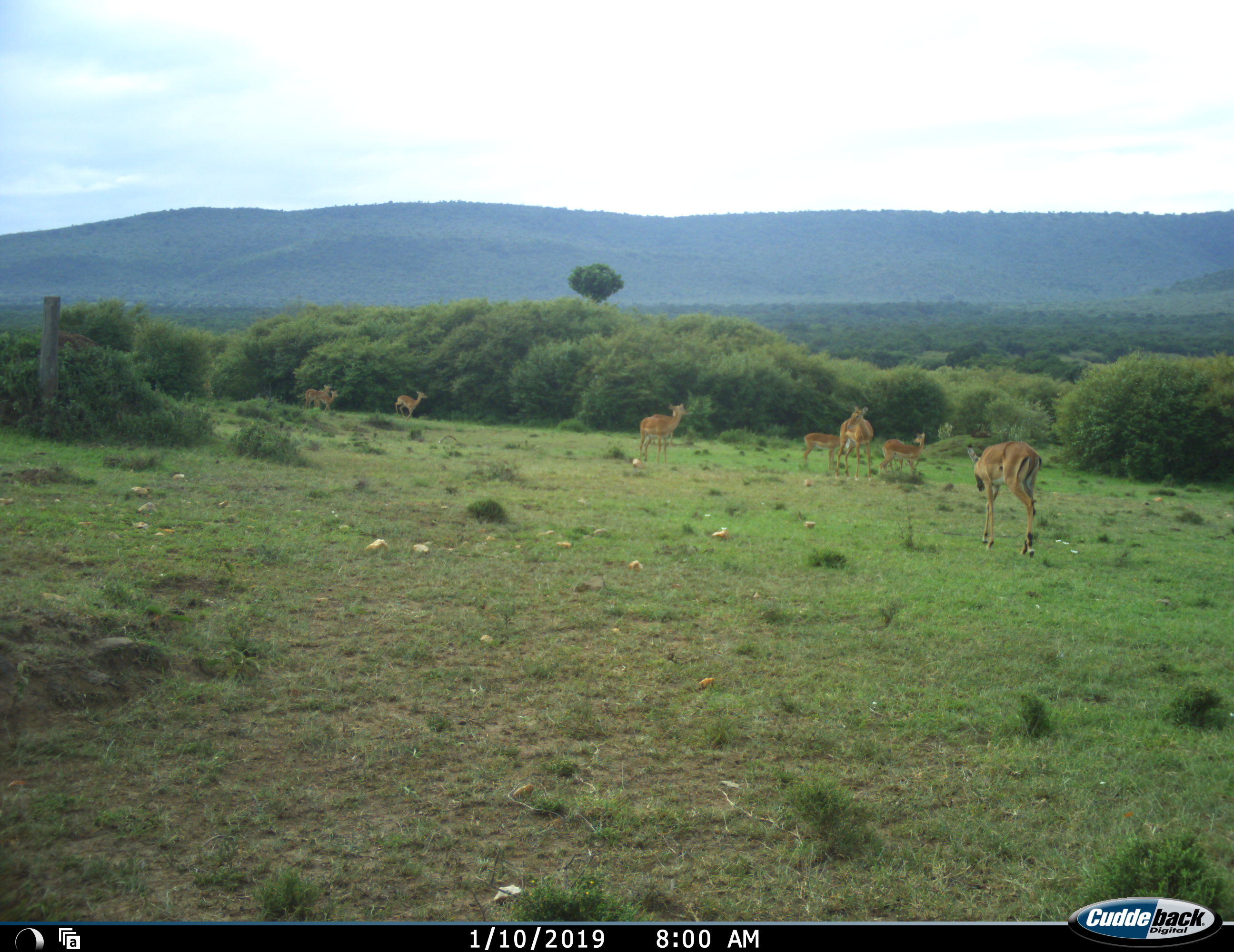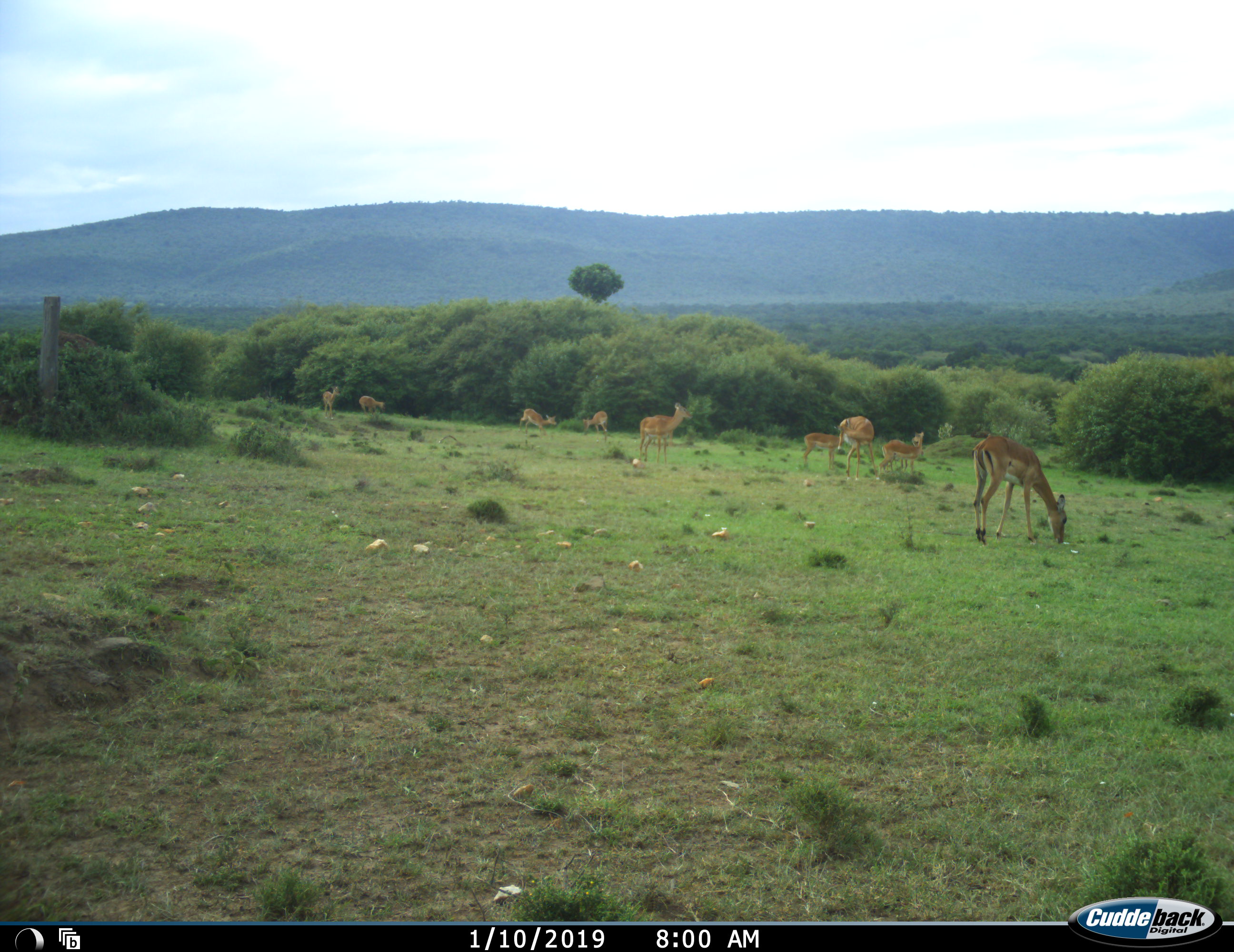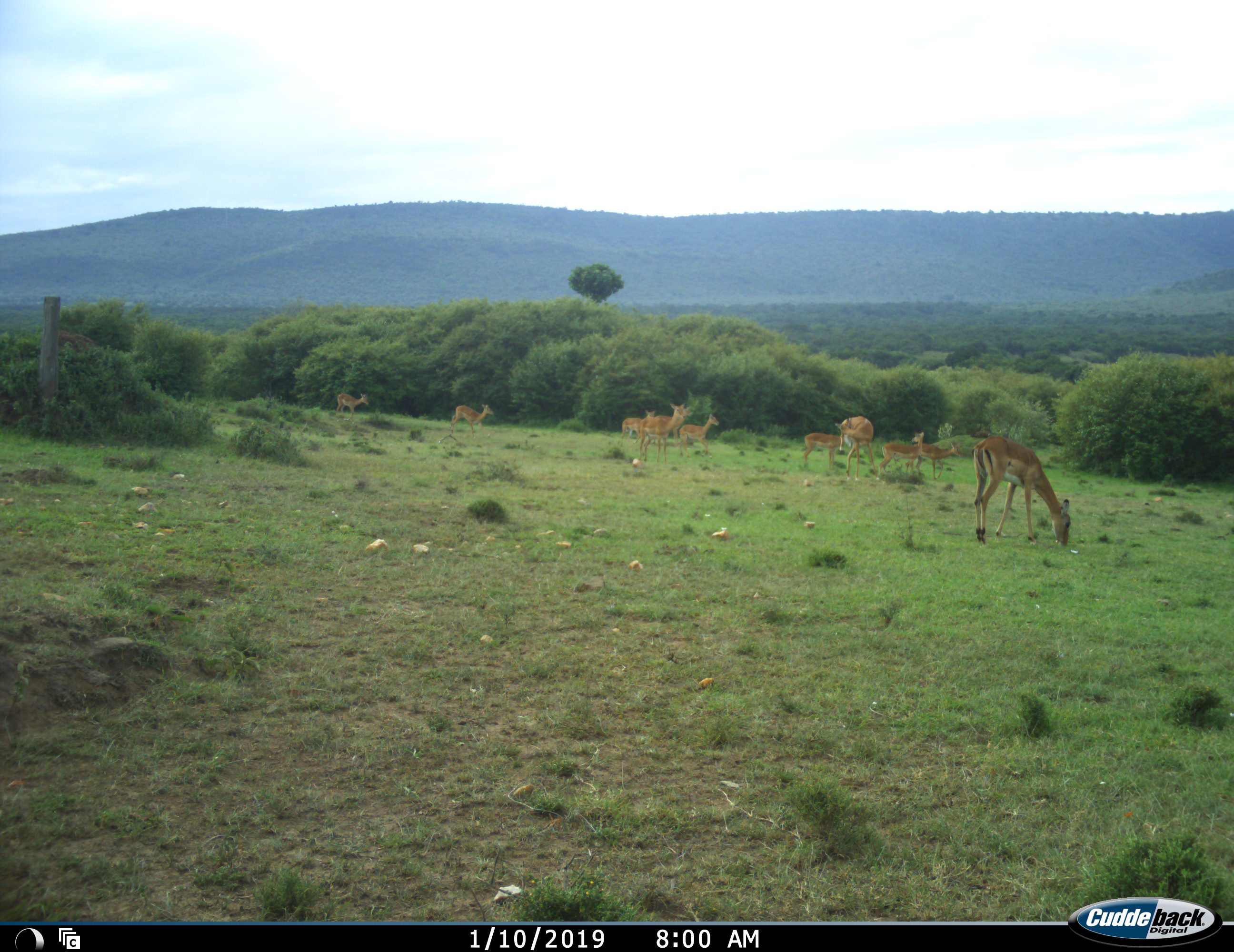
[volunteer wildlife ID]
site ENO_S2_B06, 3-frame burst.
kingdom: Animalia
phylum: Chordata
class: Mammalia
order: Artiodactyla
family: Bovidae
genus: Aepyceros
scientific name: Aepyceros melampus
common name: impala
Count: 11-50.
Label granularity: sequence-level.